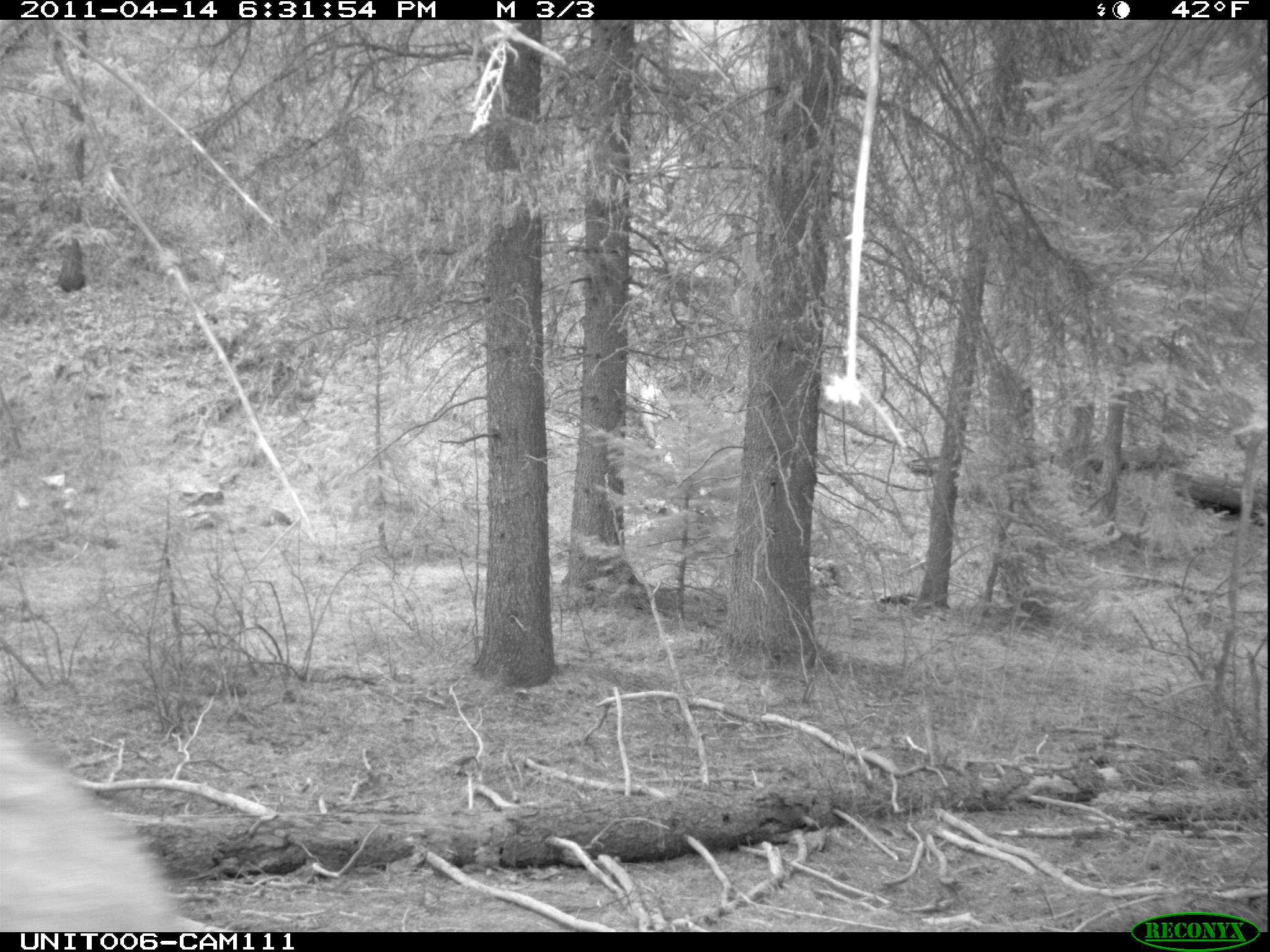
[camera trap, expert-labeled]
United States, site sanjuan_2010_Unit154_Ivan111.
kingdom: Animalia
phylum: Chordata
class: Mammalia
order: Artiodactyla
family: Cervidae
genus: Cervus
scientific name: Cervus elaphus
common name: red deer